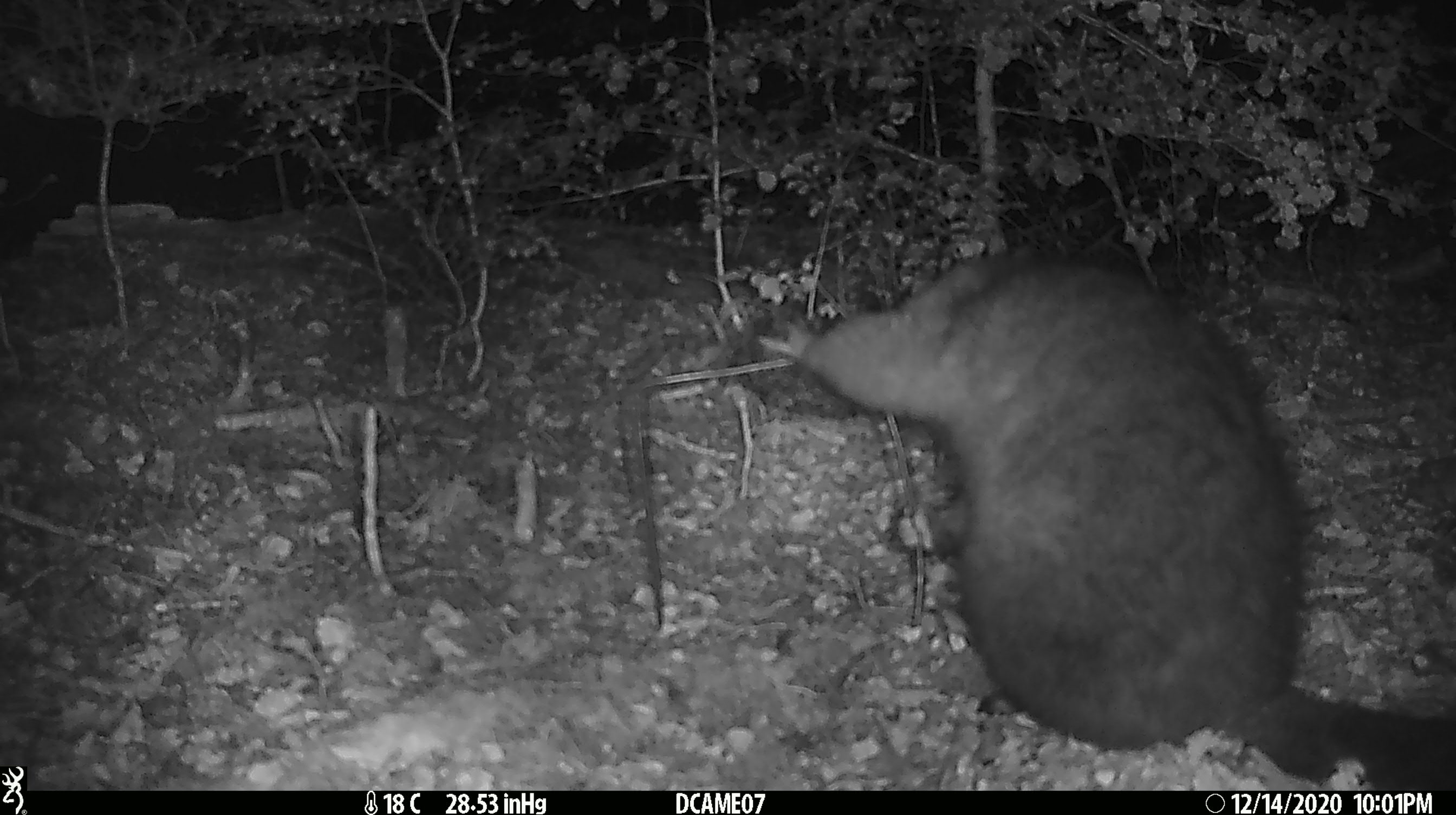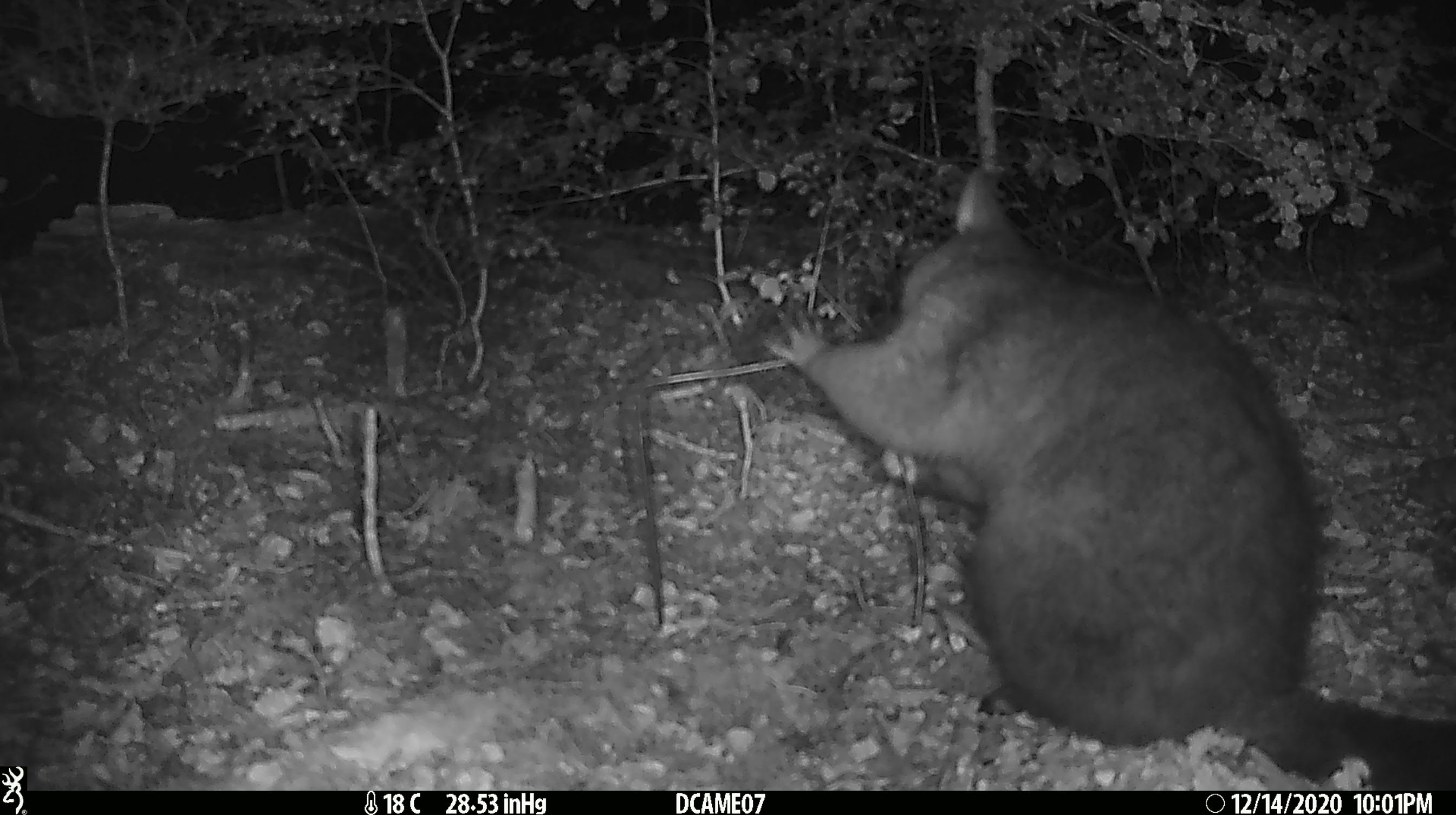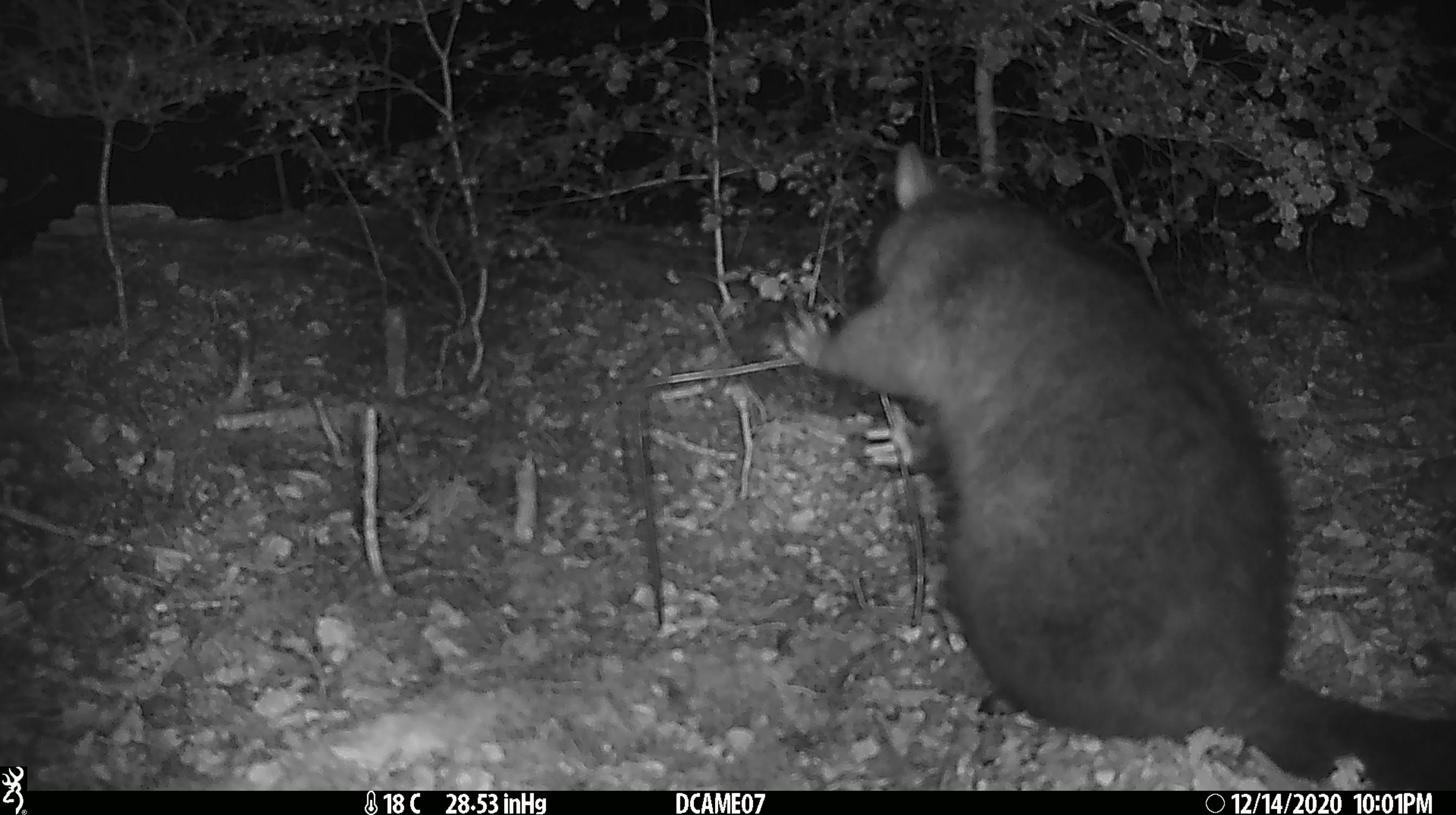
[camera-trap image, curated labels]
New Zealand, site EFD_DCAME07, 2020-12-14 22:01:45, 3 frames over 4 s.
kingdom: Animalia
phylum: Chordata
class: Mammalia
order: Diprotodontia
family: Phalangeridae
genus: Trichosurus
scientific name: Trichosurus vulpecula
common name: common brushtail possum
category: possum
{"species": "possum (common brushtail possum) (Trichosurus vulpecula)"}